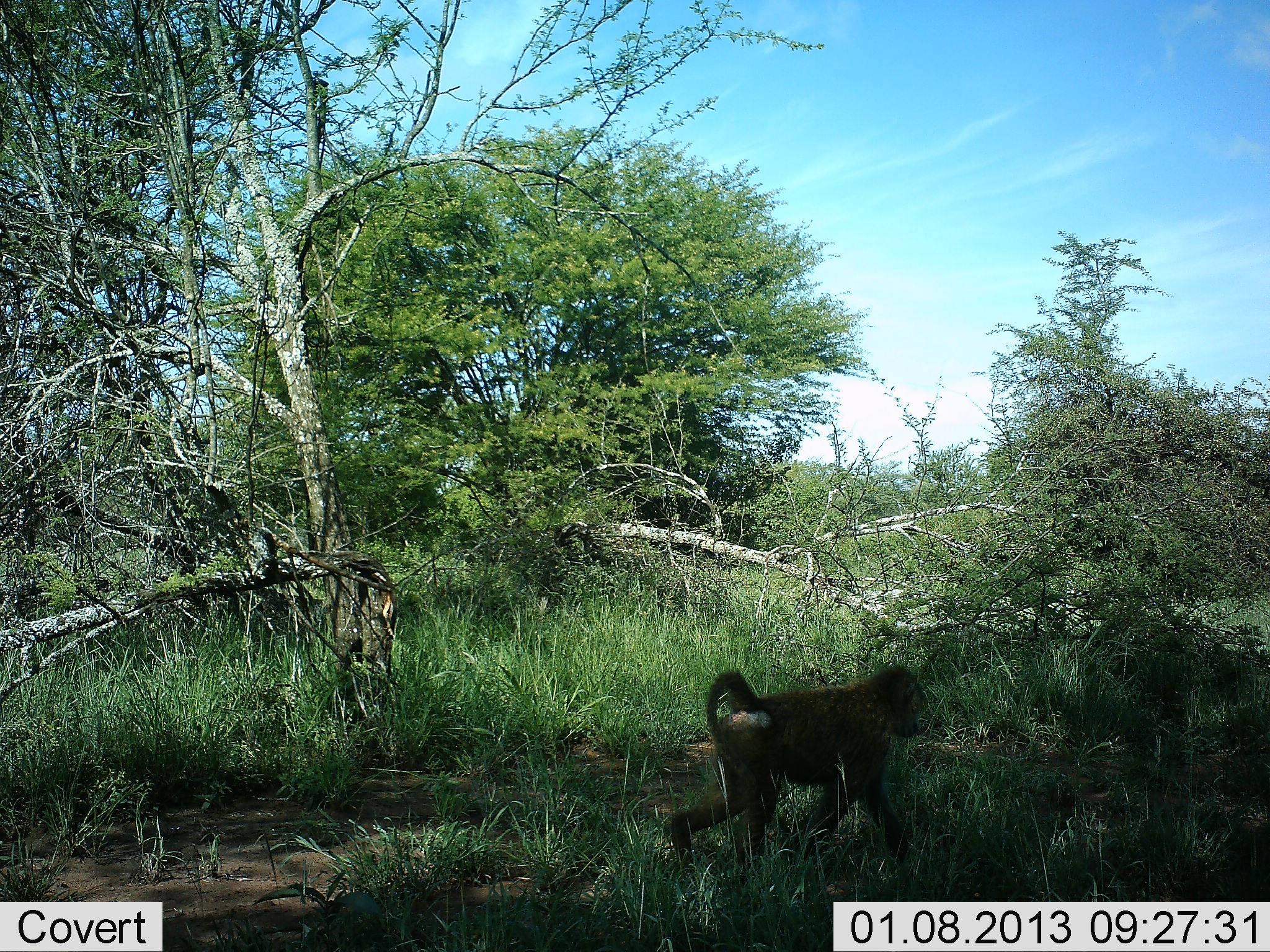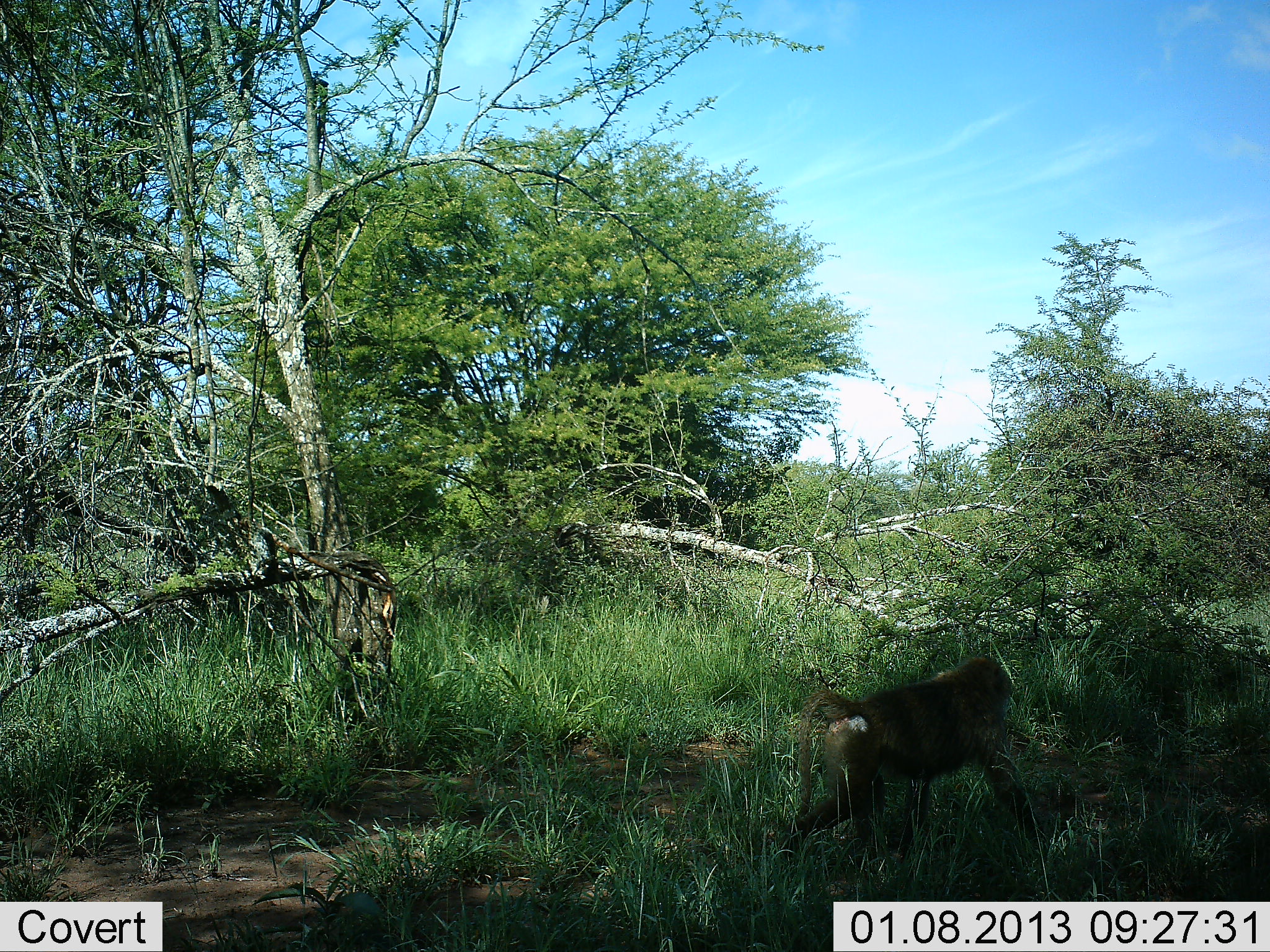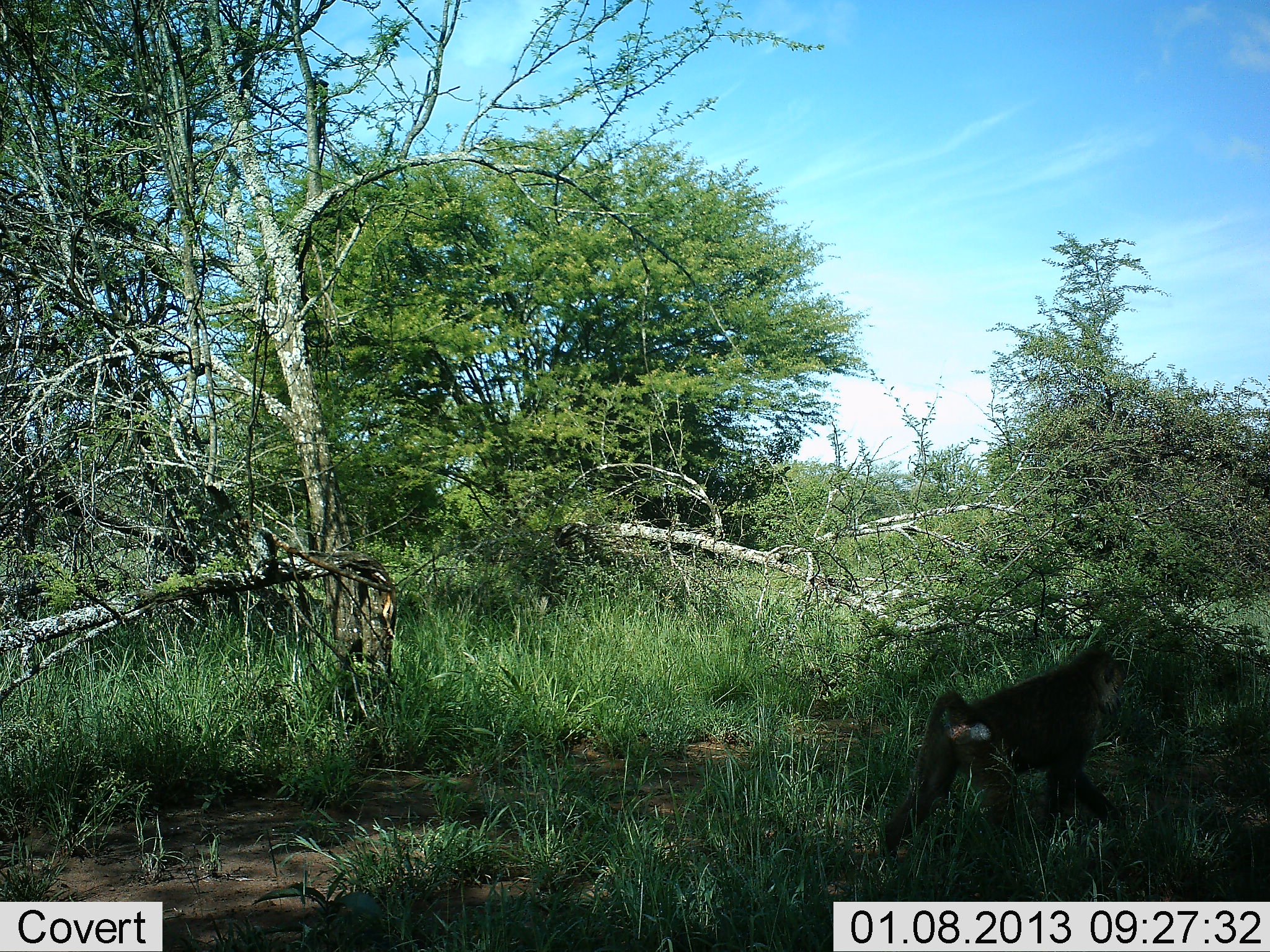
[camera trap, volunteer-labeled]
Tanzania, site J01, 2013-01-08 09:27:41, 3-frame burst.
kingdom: Animalia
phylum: Chordata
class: Mammalia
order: Primates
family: Cercopithecidae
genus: Papio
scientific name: Papio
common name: baboon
Baboon (Papio), count 1. Behavior (volunteer vote fractions): standing 6%, resting 0%, moving 100%, interacting 0%. Young present (vote fraction): 0%. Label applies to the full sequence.